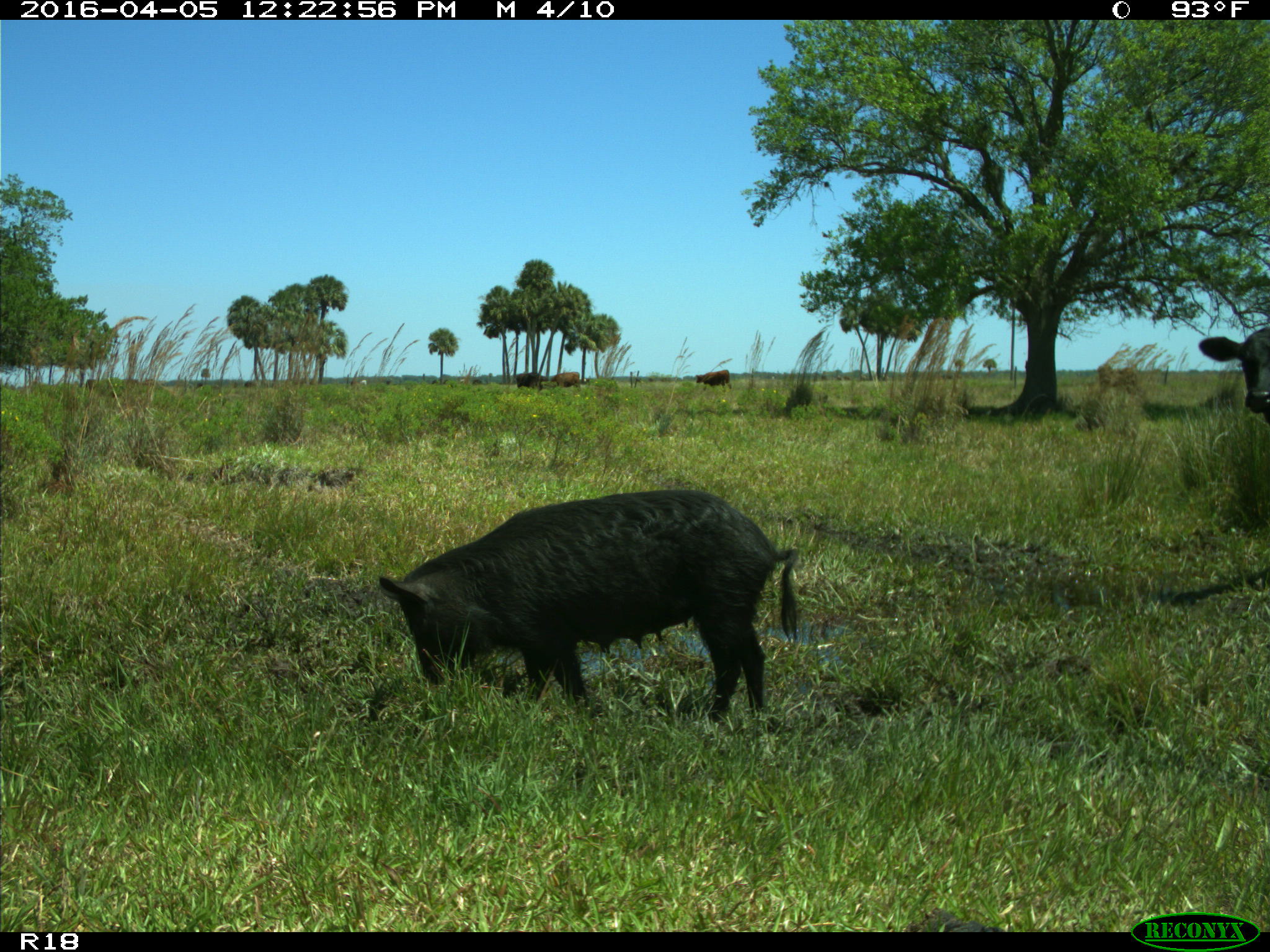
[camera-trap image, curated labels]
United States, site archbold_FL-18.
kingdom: Animalia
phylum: Chordata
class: Mammalia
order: Artiodactyla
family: Suidae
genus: Sus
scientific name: Sus scrofa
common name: wild boar